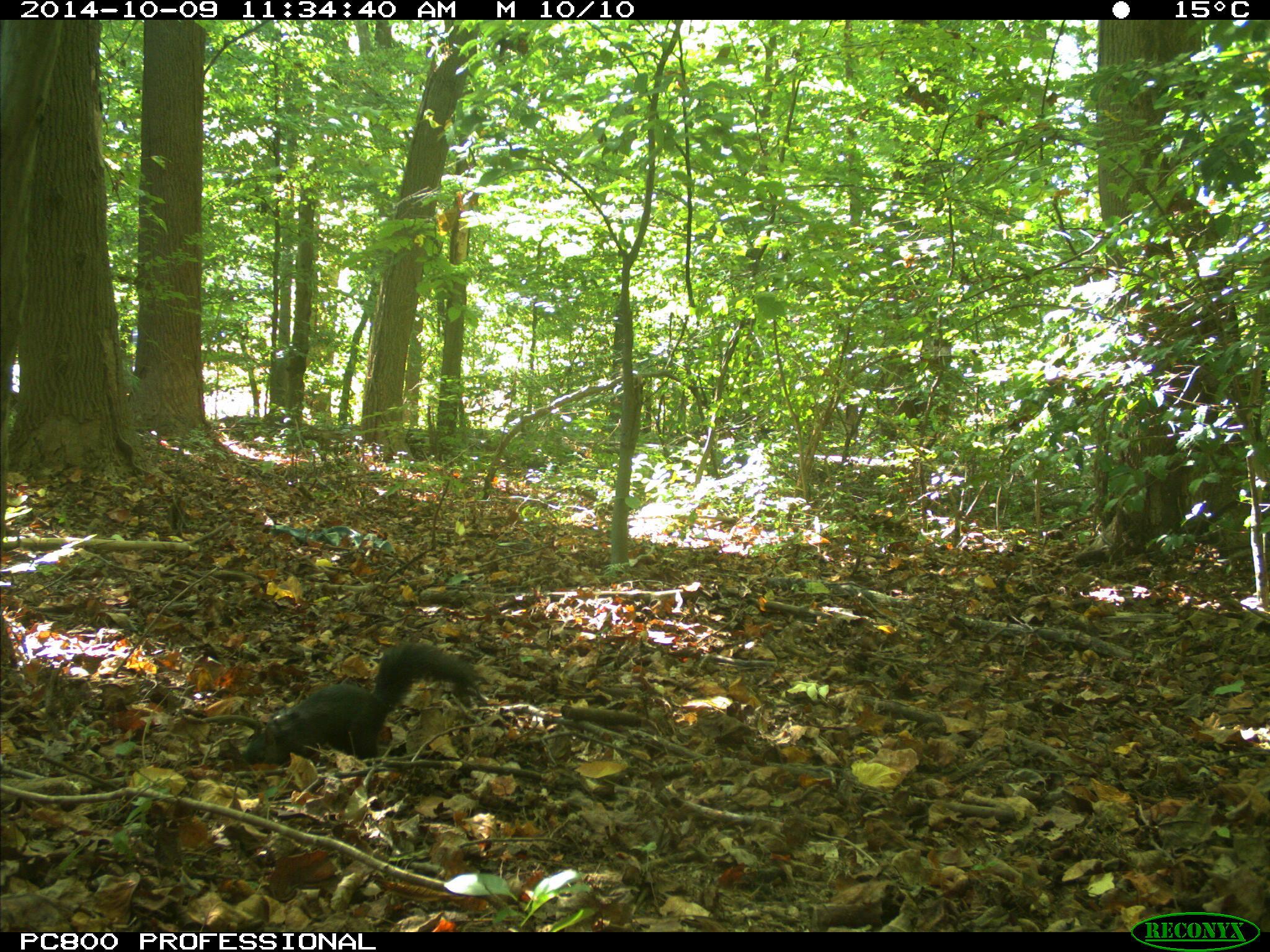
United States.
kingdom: Animalia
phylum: Chordata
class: Mammalia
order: Rodentia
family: Sciuridae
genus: Sciurus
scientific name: Sciurus carolinensis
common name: eastern gray squirrel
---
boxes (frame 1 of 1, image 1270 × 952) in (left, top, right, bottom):
Eastern Gray Squirrel: (245, 631, 479, 767)